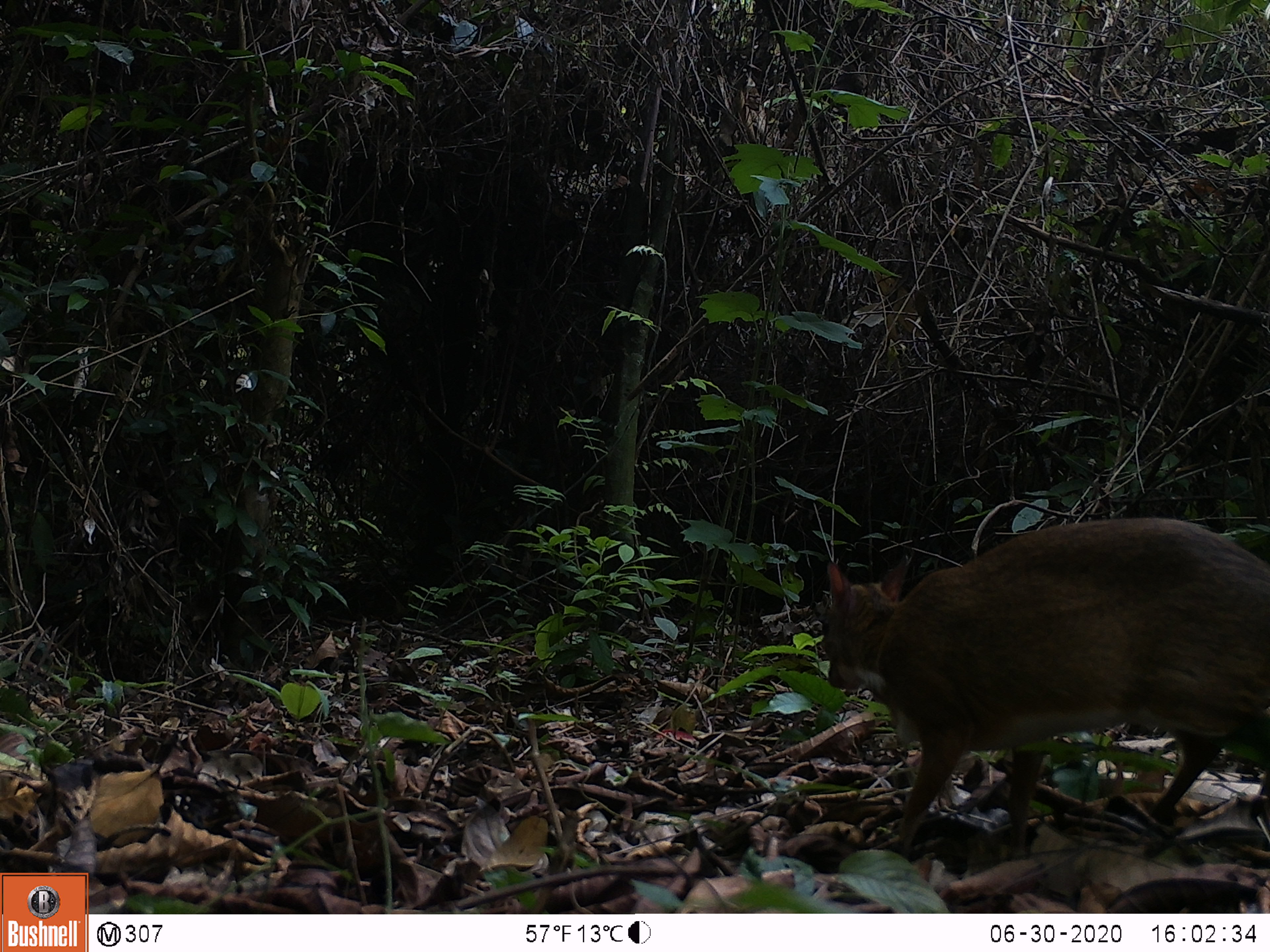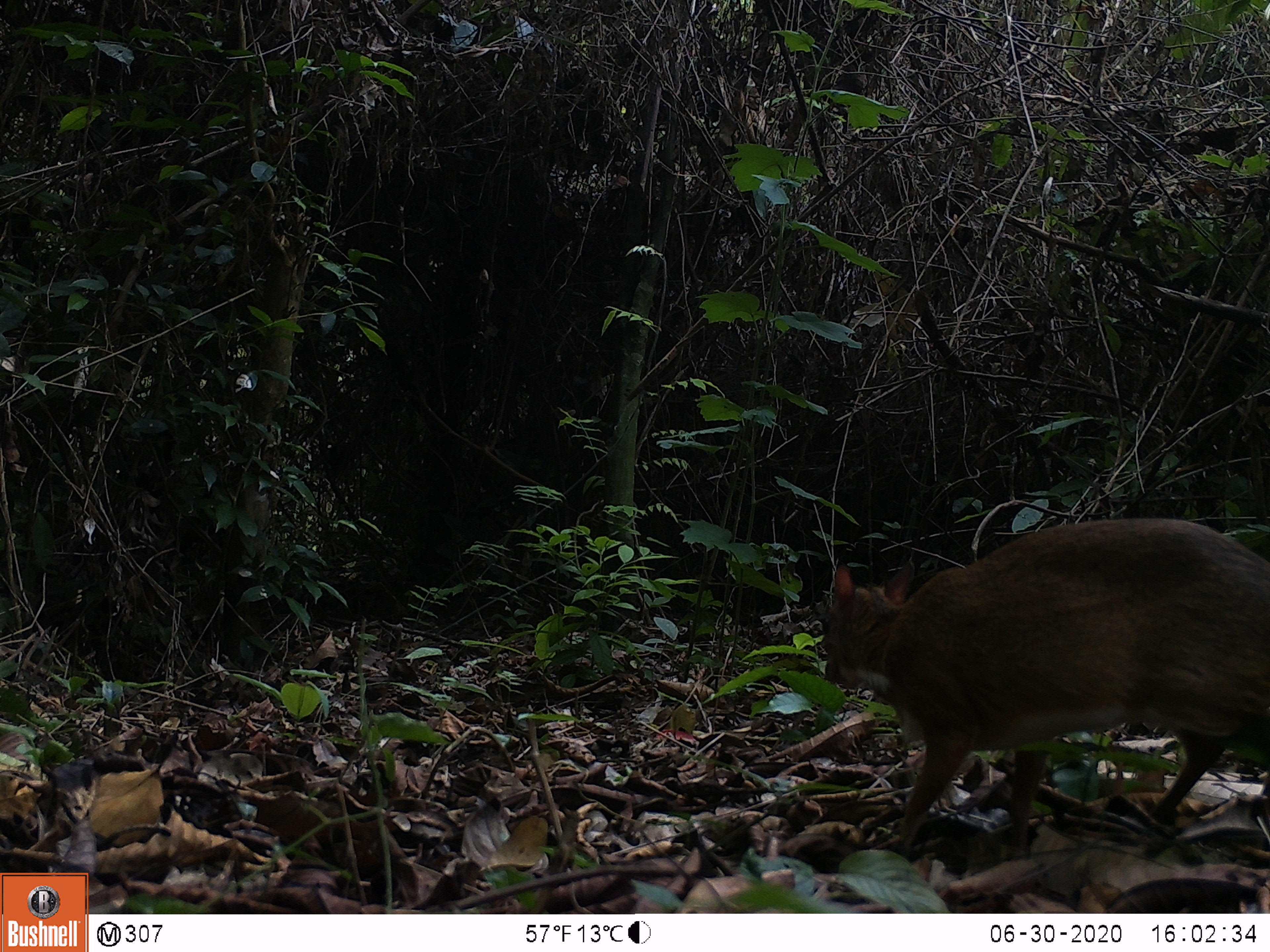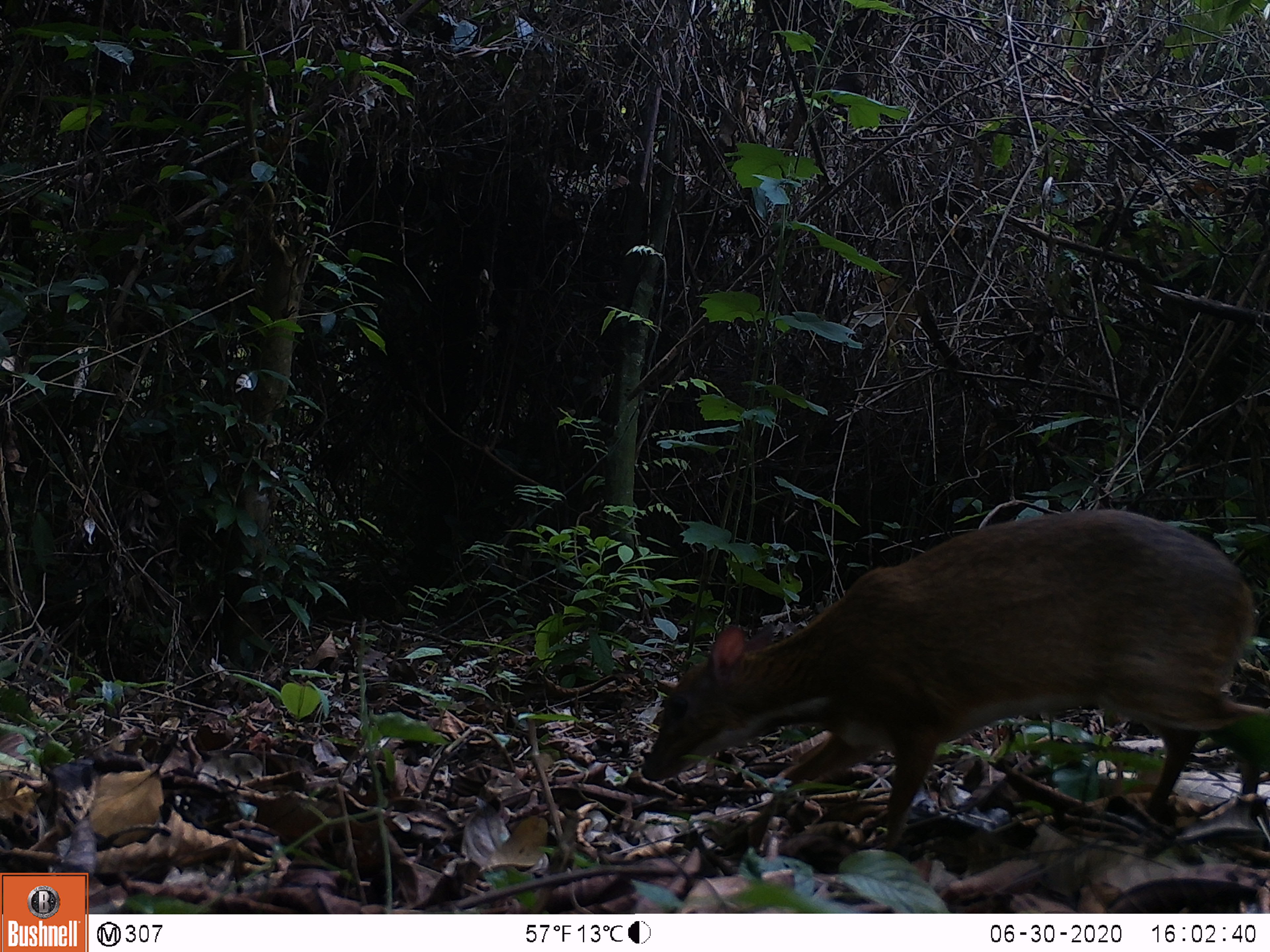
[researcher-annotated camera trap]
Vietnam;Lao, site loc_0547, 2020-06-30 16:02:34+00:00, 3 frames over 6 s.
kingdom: Animalia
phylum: Chordata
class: Mammalia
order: Artiodactyla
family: Tragulidae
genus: Moschiola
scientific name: Moschiola meminna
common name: chevrotain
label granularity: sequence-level